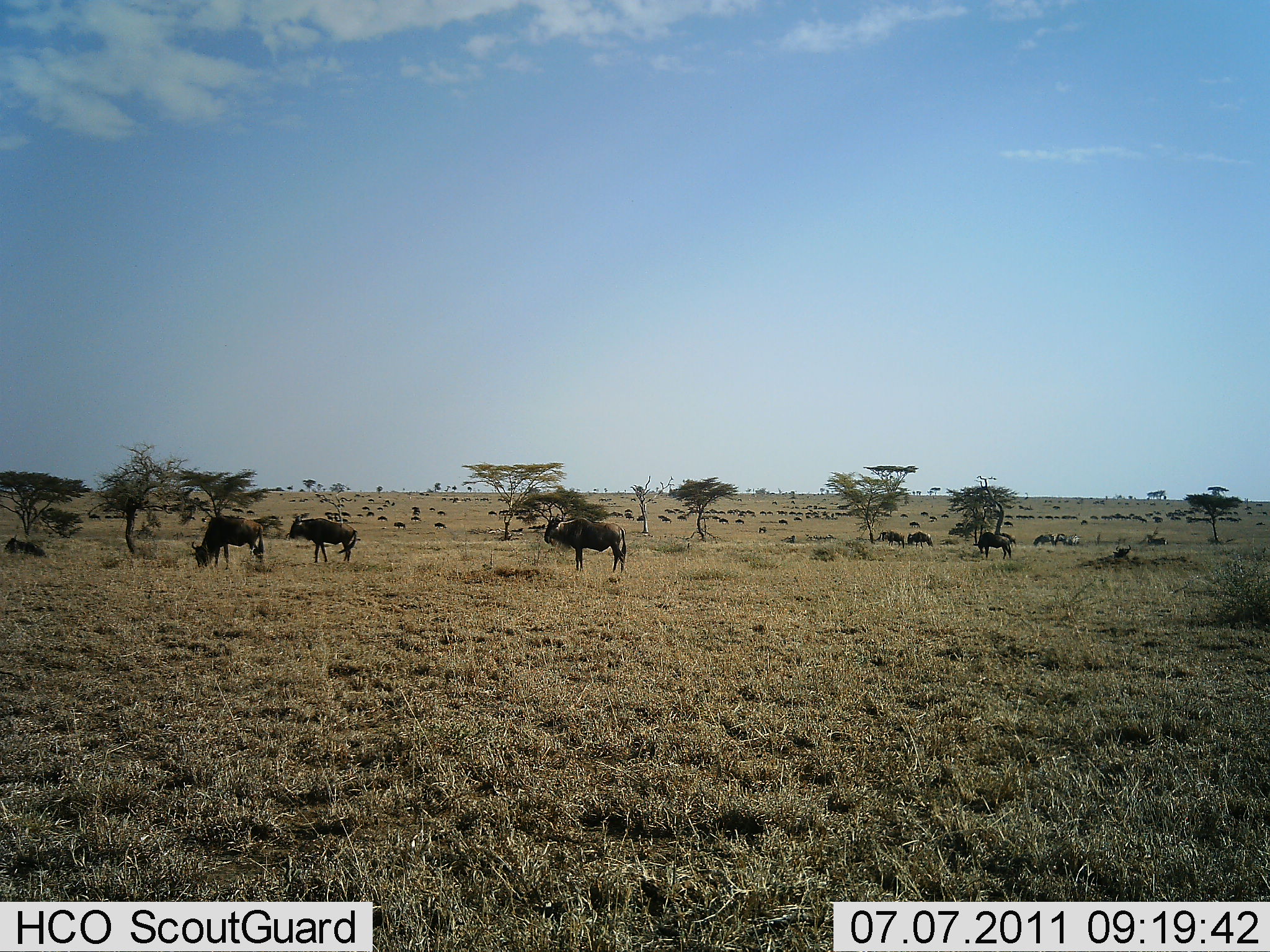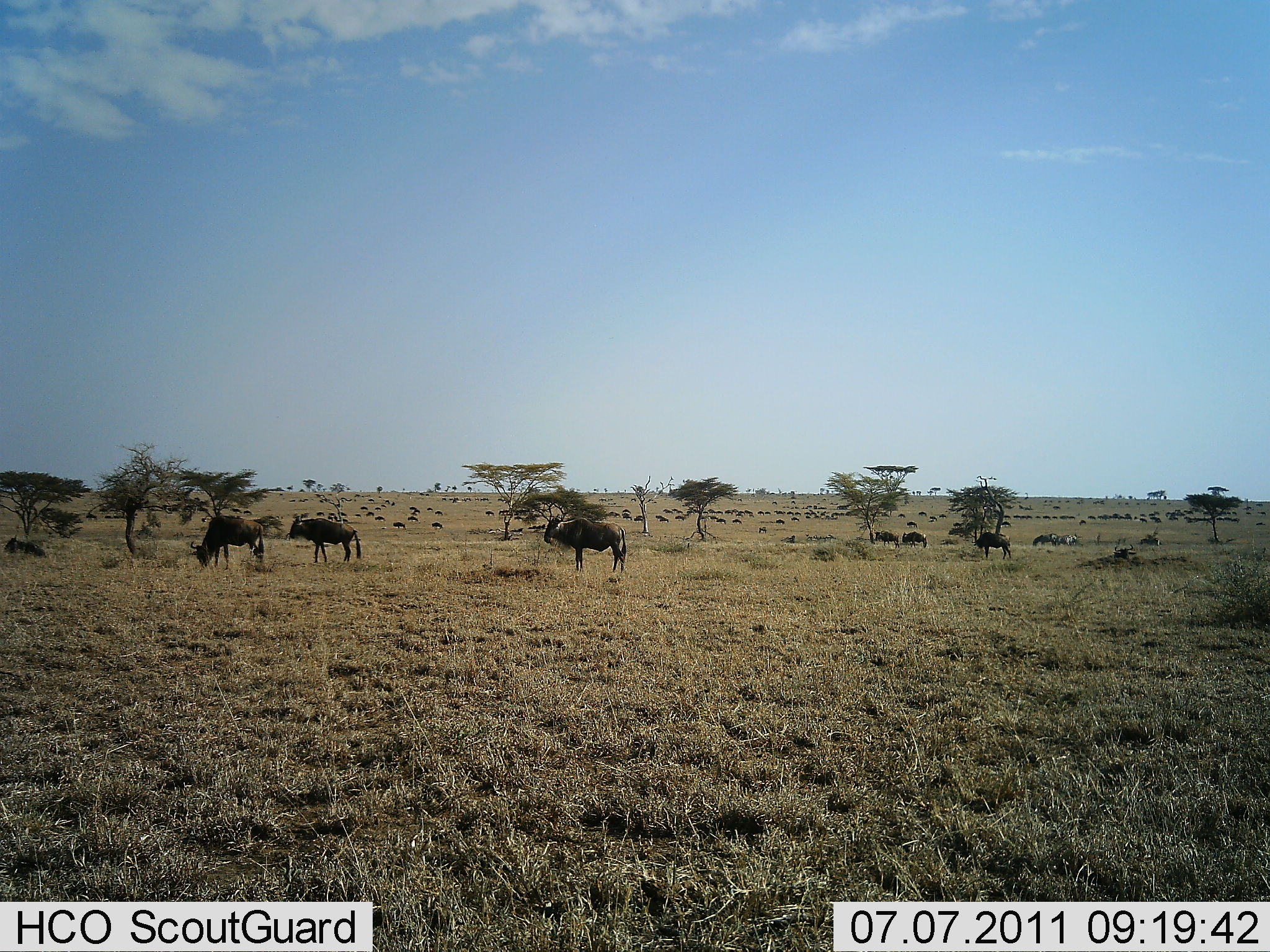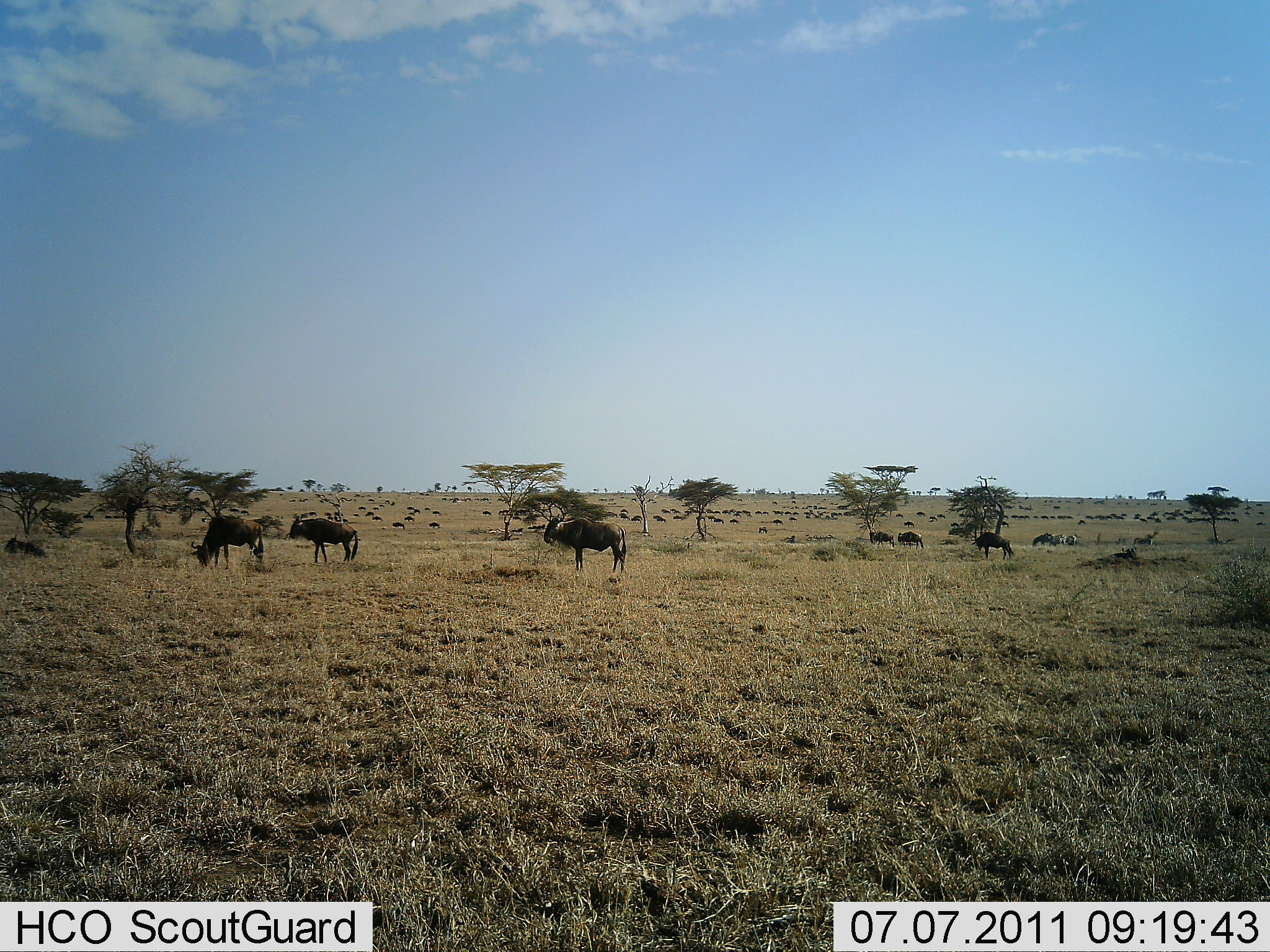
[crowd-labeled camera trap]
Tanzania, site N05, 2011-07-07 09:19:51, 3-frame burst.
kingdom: Animalia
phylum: Chordata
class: Mammalia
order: Artiodactyla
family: Bovidae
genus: Connochaetes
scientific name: Connochaetes taurinus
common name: blue wildebeest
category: wildebeest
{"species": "wildebeest (blue wildebeest) (Connochaetes taurinus)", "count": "51+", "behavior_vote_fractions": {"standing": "69%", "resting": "23%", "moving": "69%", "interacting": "0%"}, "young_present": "0%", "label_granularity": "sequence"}